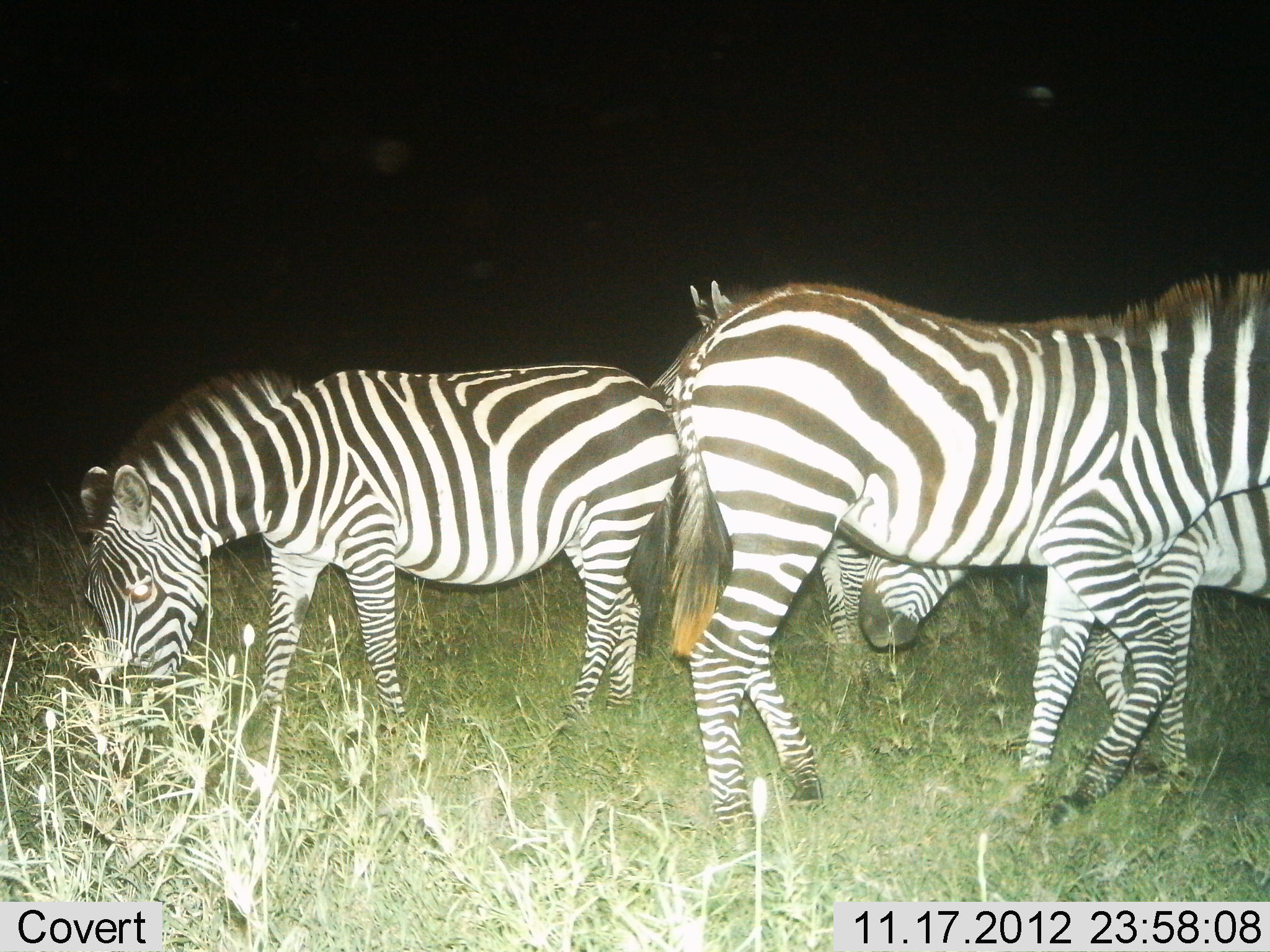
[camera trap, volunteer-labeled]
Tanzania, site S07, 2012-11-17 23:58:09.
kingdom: Animalia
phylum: Chordata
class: Mammalia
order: Perissodactyla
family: Equidae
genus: Equus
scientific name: Equus quagga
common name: plains zebra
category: zebra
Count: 4.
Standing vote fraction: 60%.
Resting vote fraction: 0%.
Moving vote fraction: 30%.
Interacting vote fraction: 20%.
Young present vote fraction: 0%.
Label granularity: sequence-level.